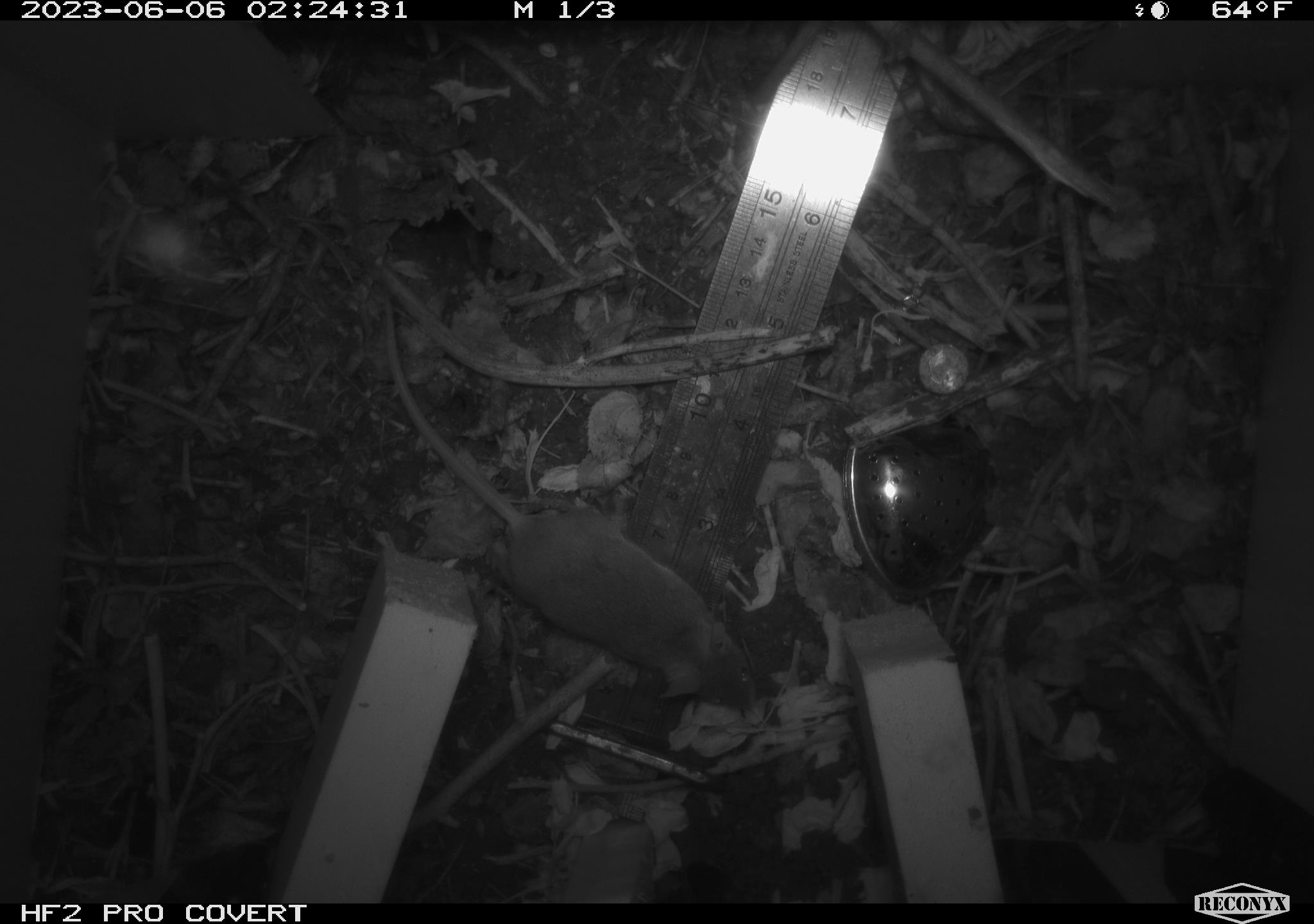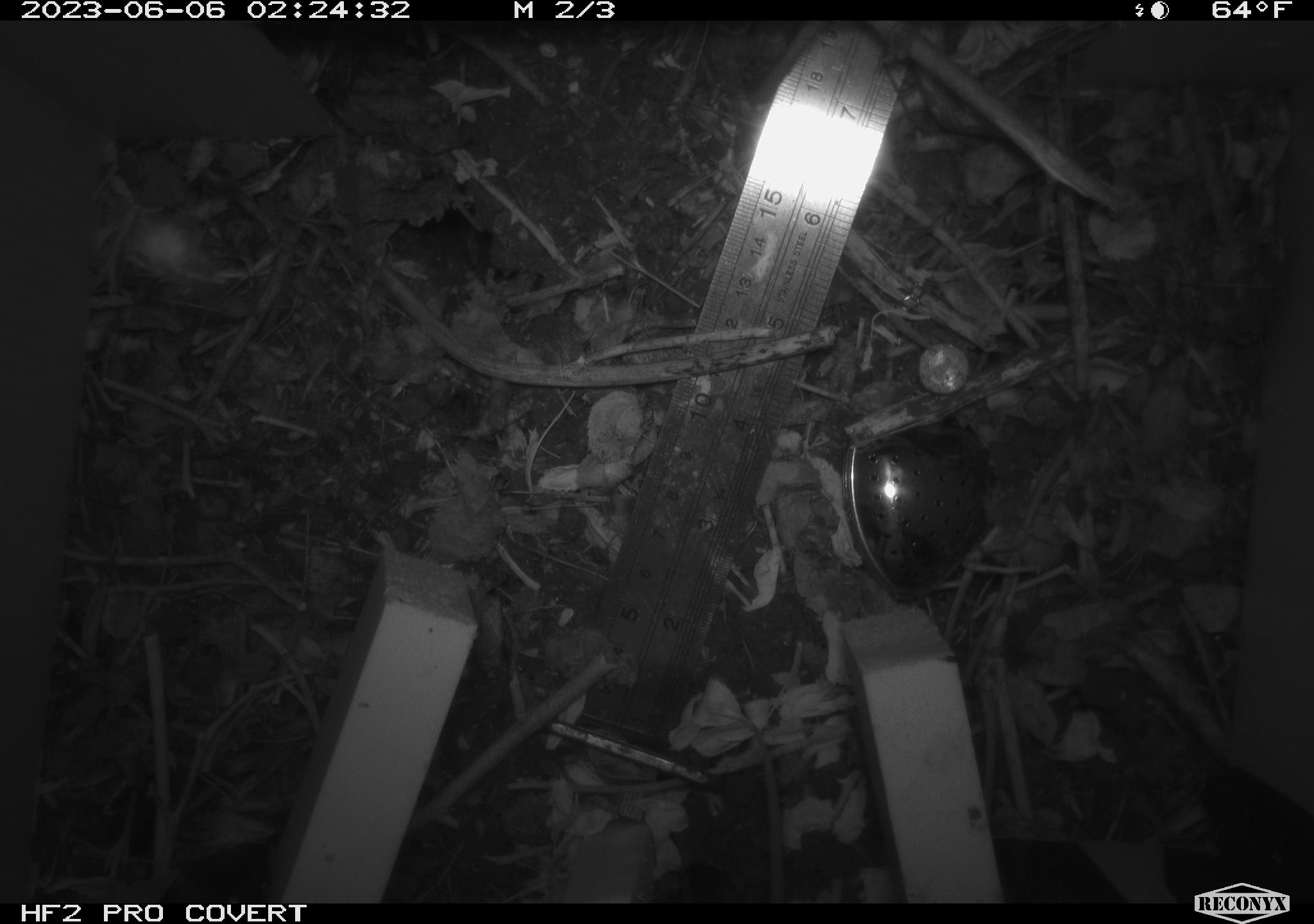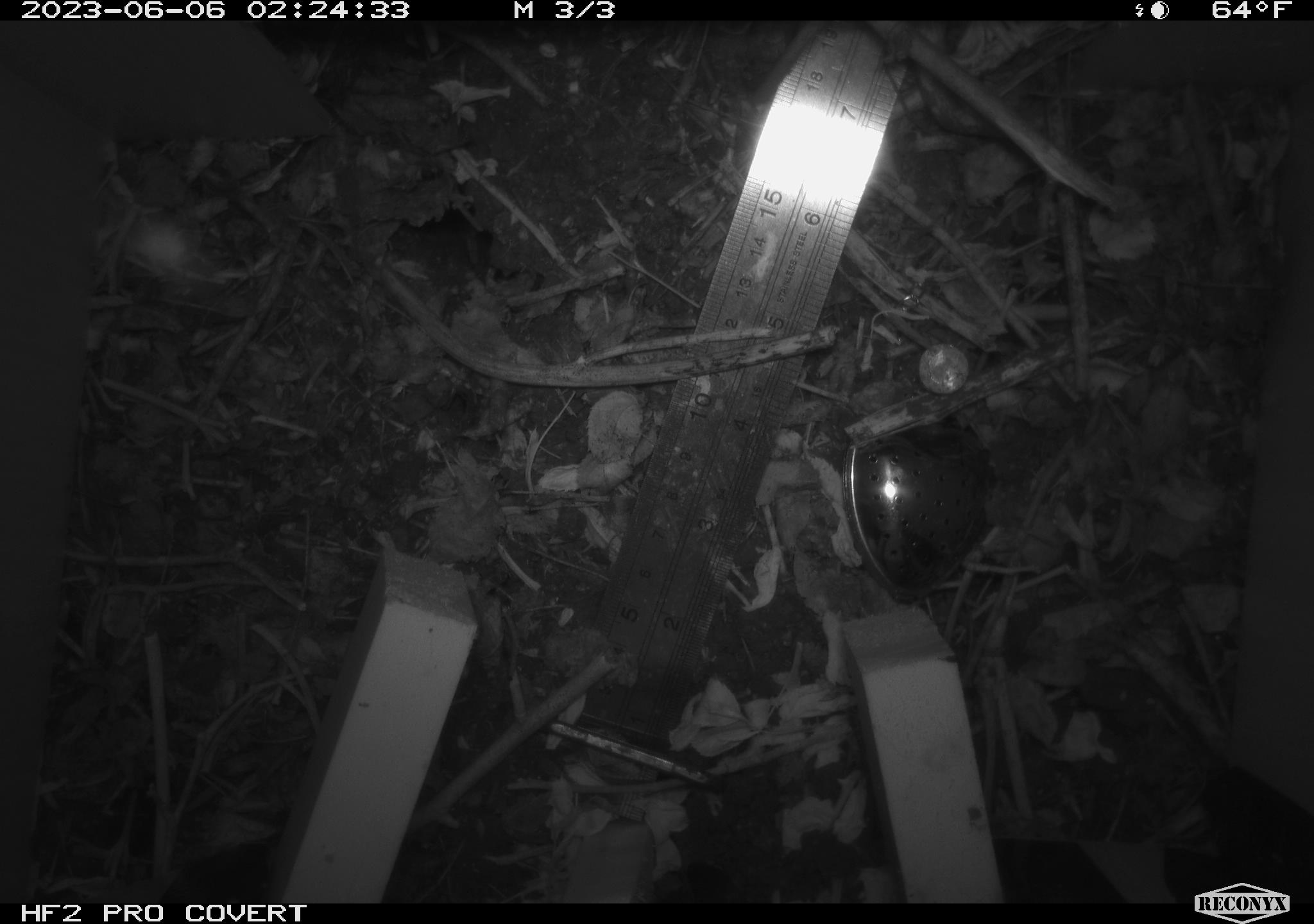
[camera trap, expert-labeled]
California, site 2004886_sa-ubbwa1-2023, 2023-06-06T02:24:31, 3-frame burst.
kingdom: Animalia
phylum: Chordata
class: Mammalia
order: Rodentia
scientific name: Rodentia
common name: rodent